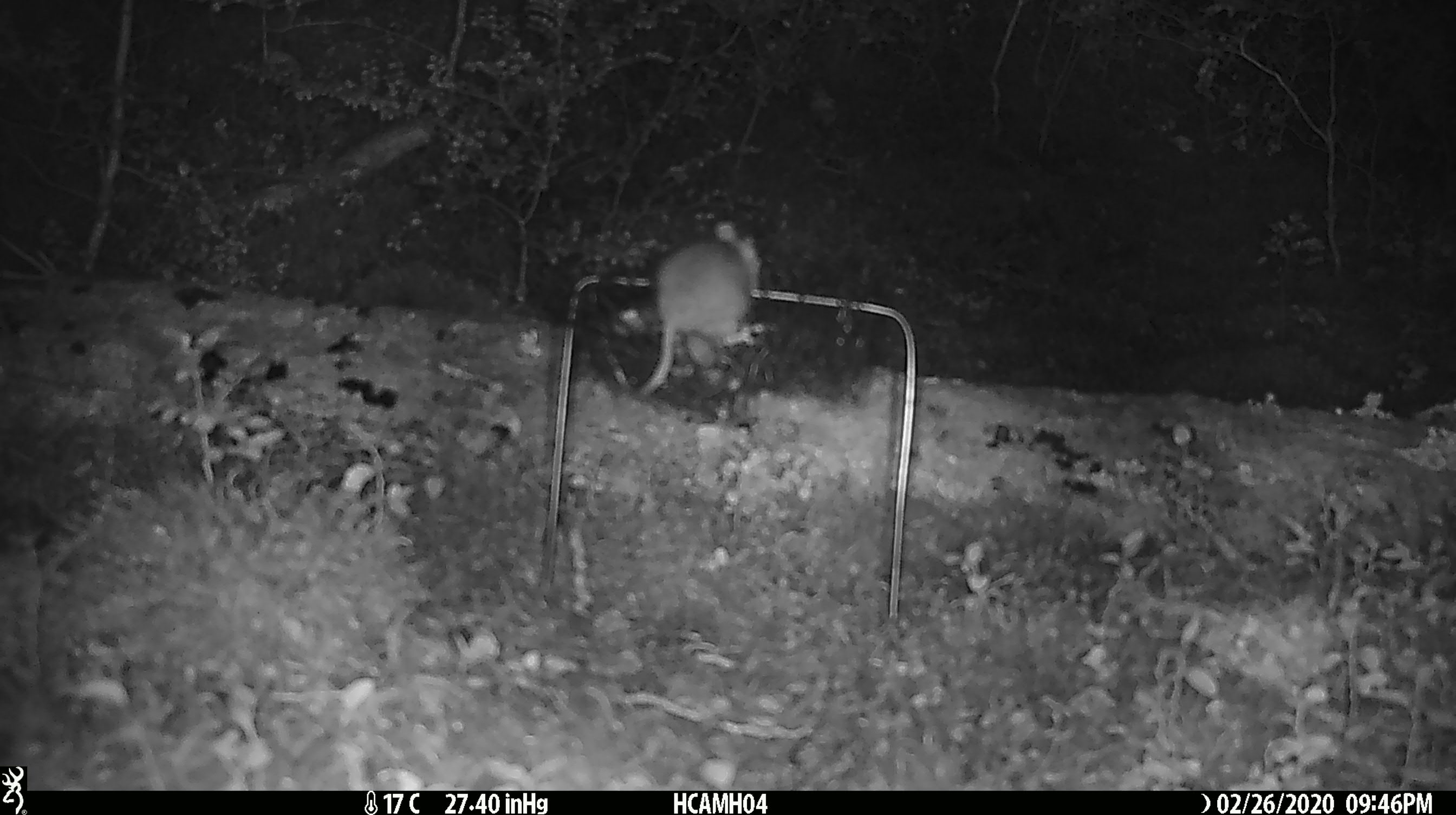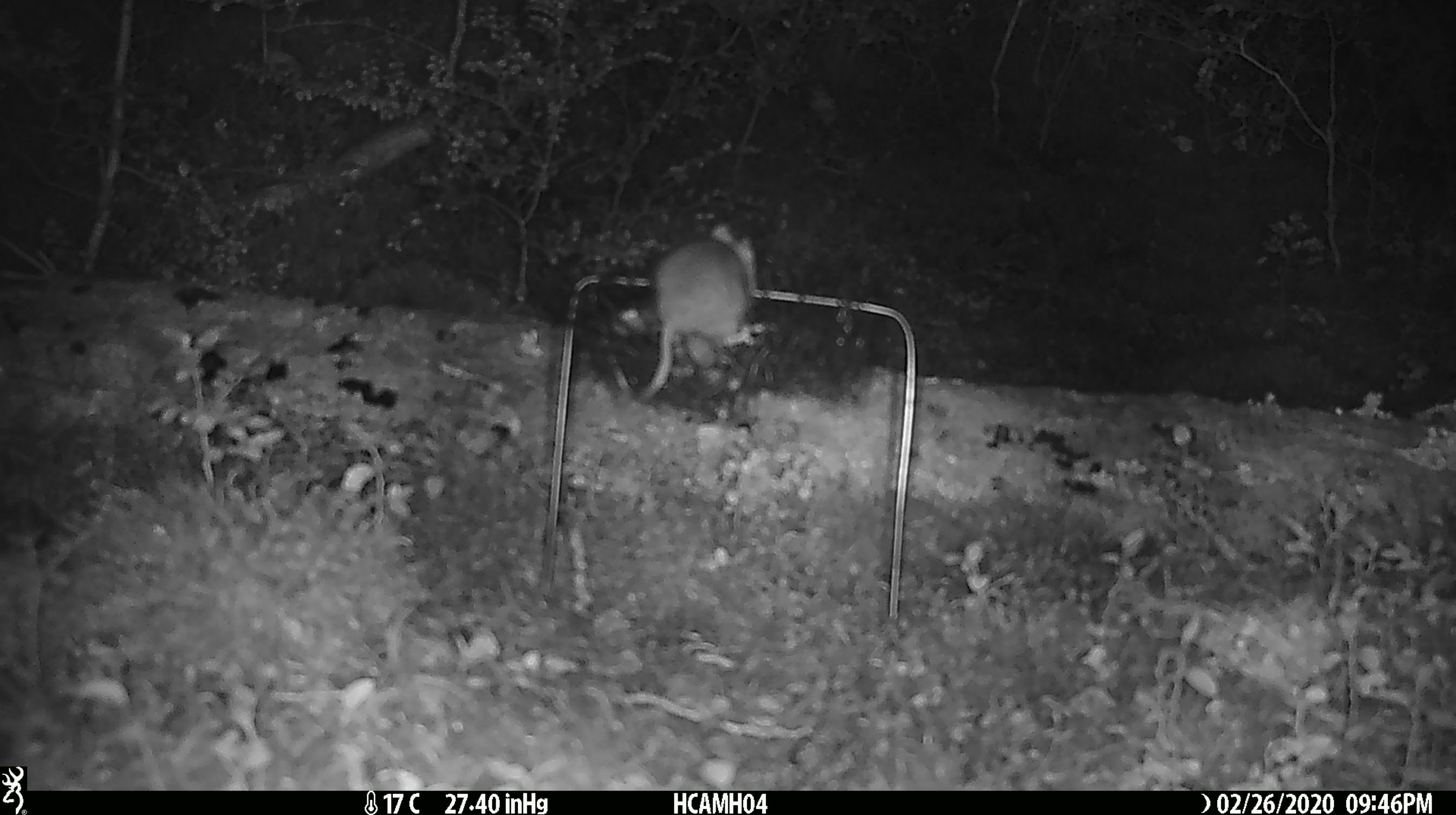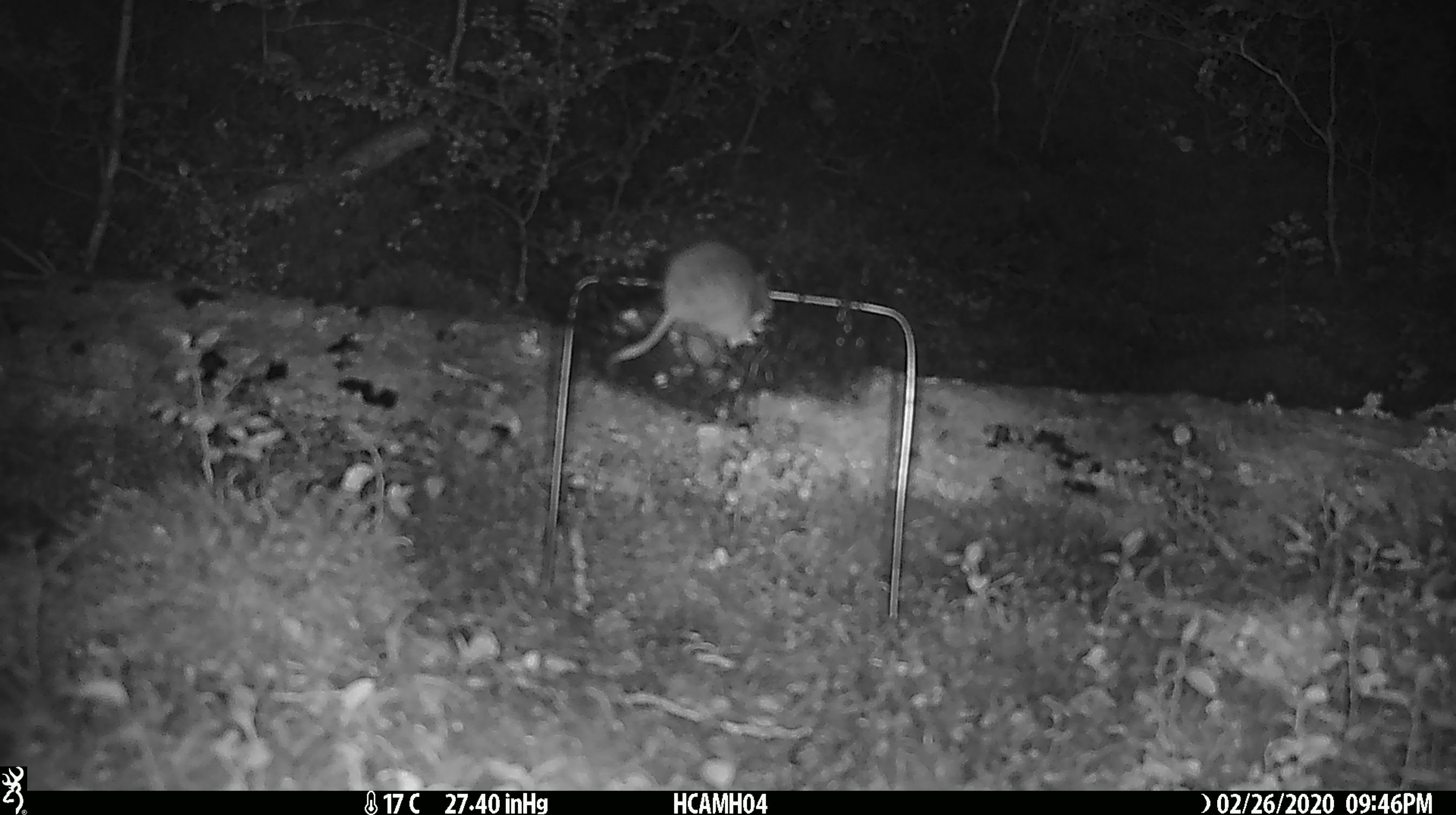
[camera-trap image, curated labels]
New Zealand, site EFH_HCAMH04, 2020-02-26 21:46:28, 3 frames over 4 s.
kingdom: Animalia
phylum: Chordata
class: Mammalia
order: Rodentia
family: Muridae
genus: Mus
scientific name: Mus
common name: mouse